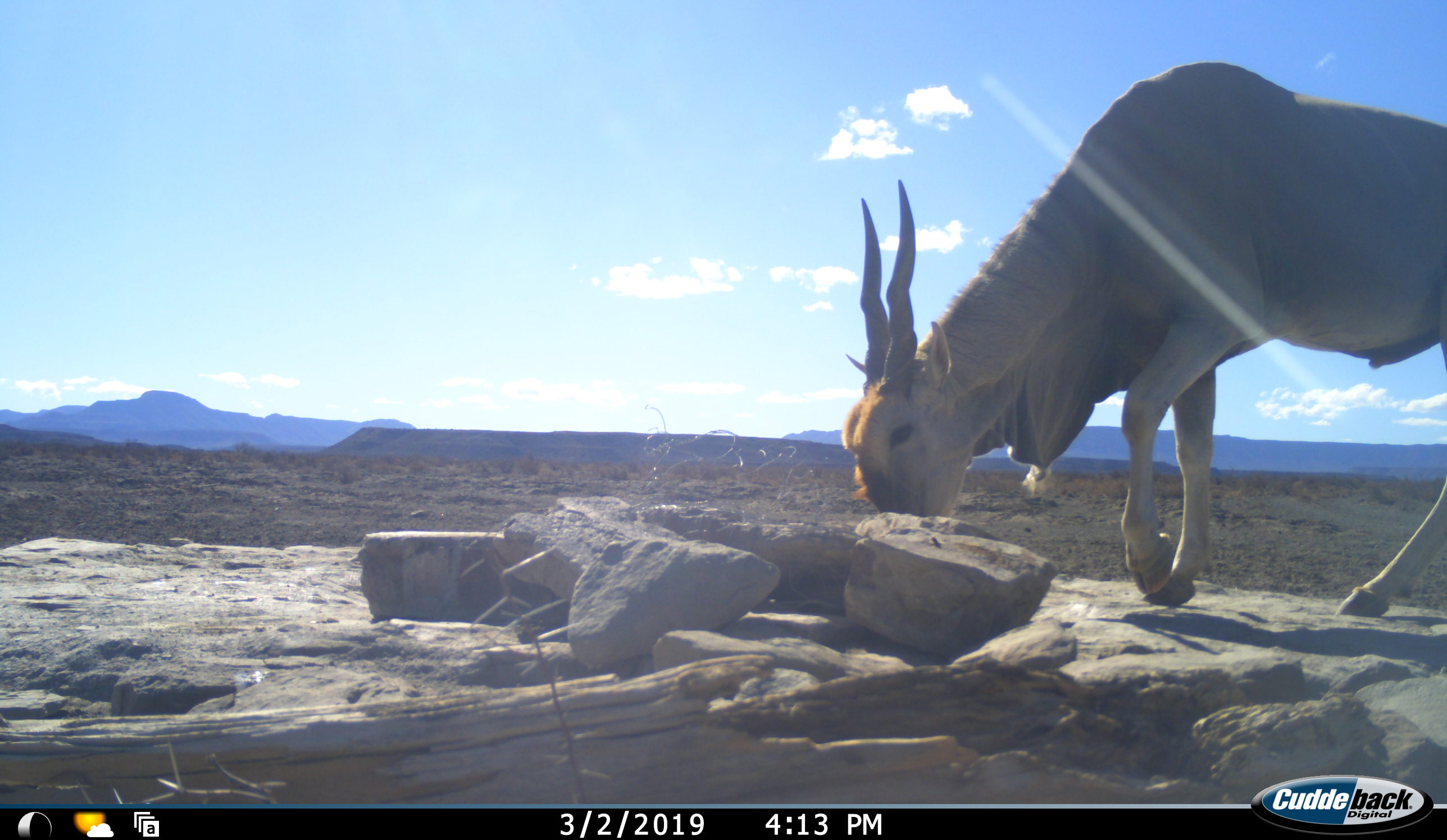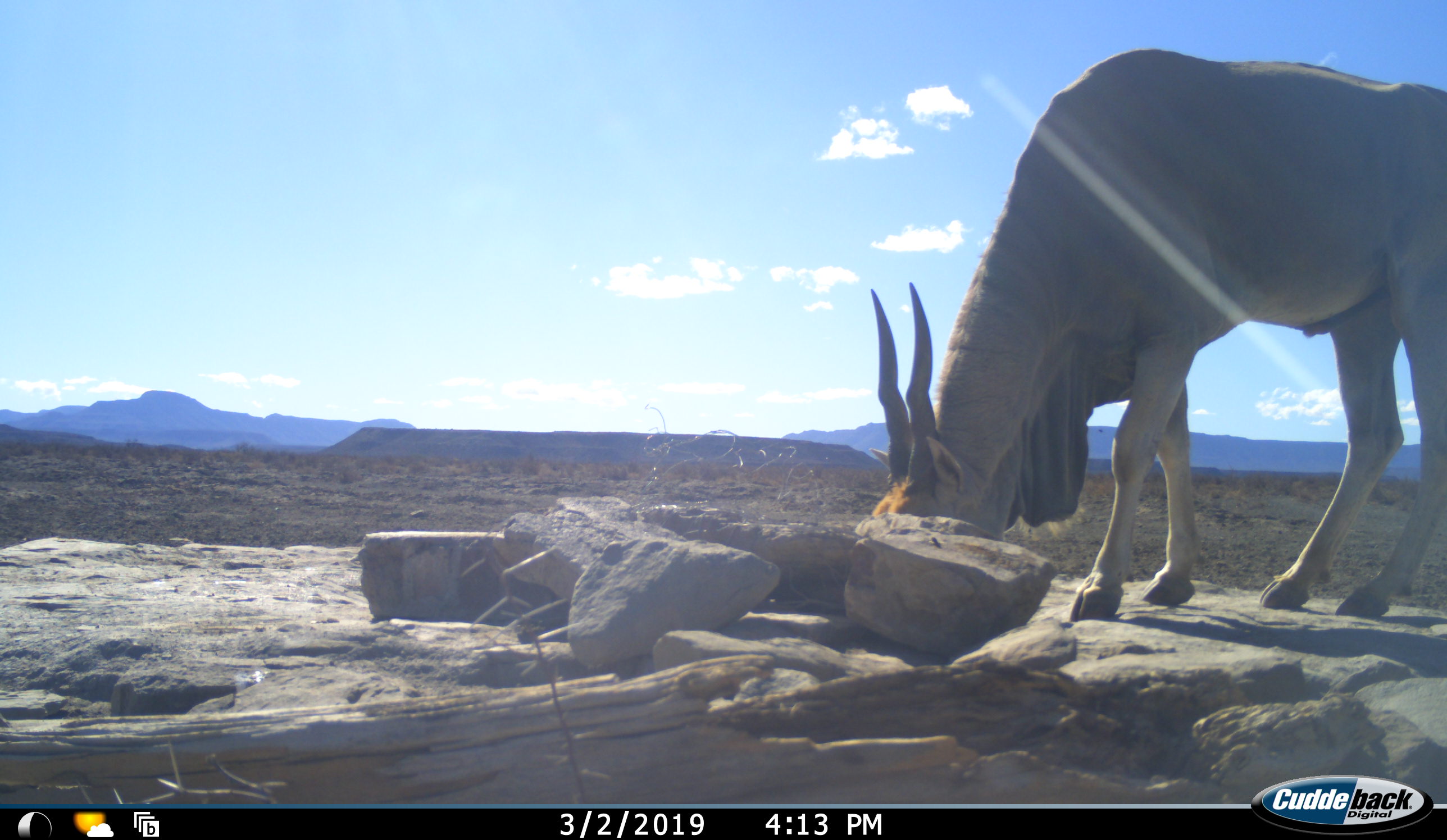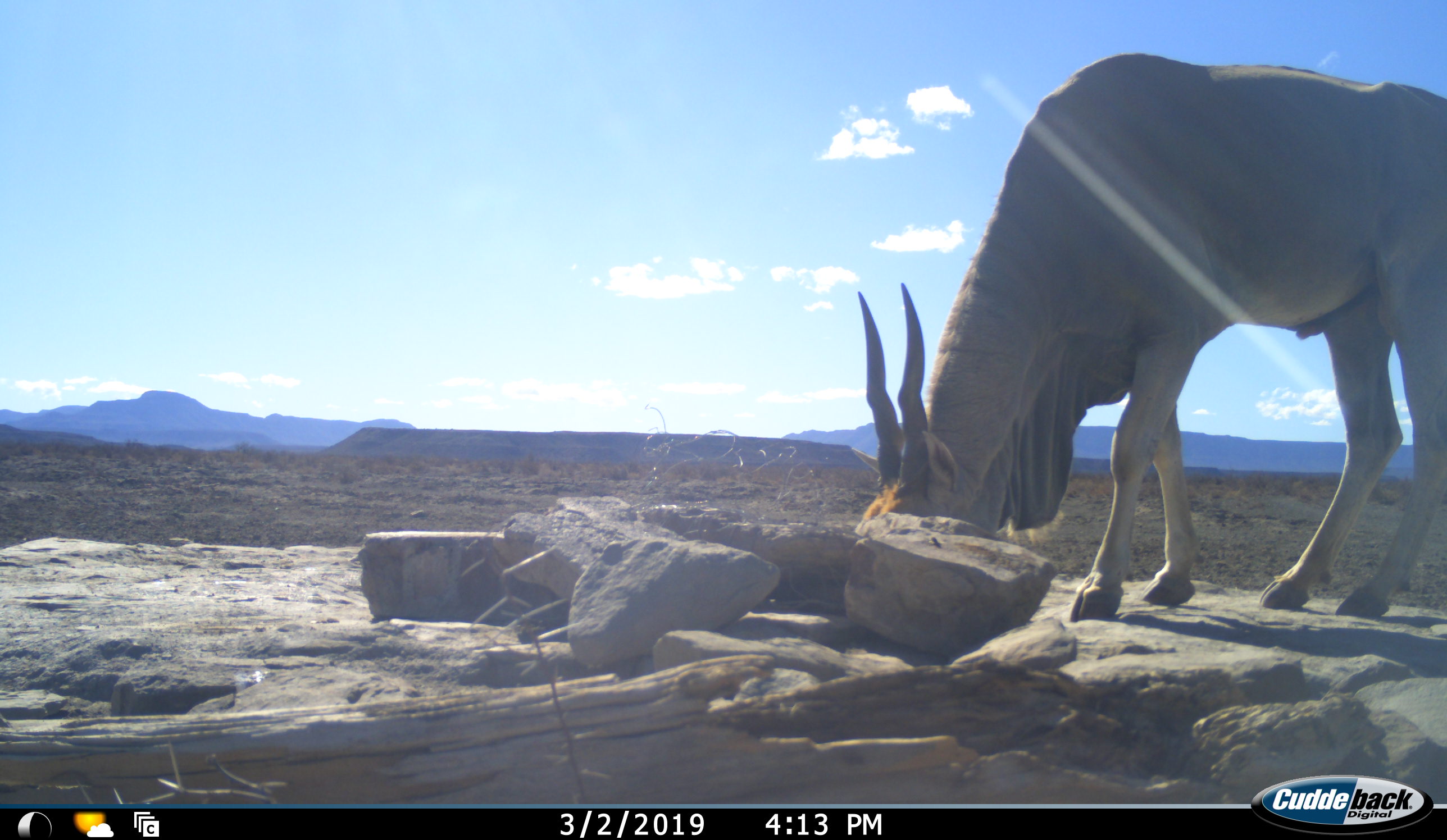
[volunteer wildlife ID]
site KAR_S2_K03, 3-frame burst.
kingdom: Animalia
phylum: Chordata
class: Mammalia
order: Artiodactyla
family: Bovidae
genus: Tragelaphus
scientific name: Tragelaphus oryx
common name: eland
Eland (Tragelaphus oryx), count 1. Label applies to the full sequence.